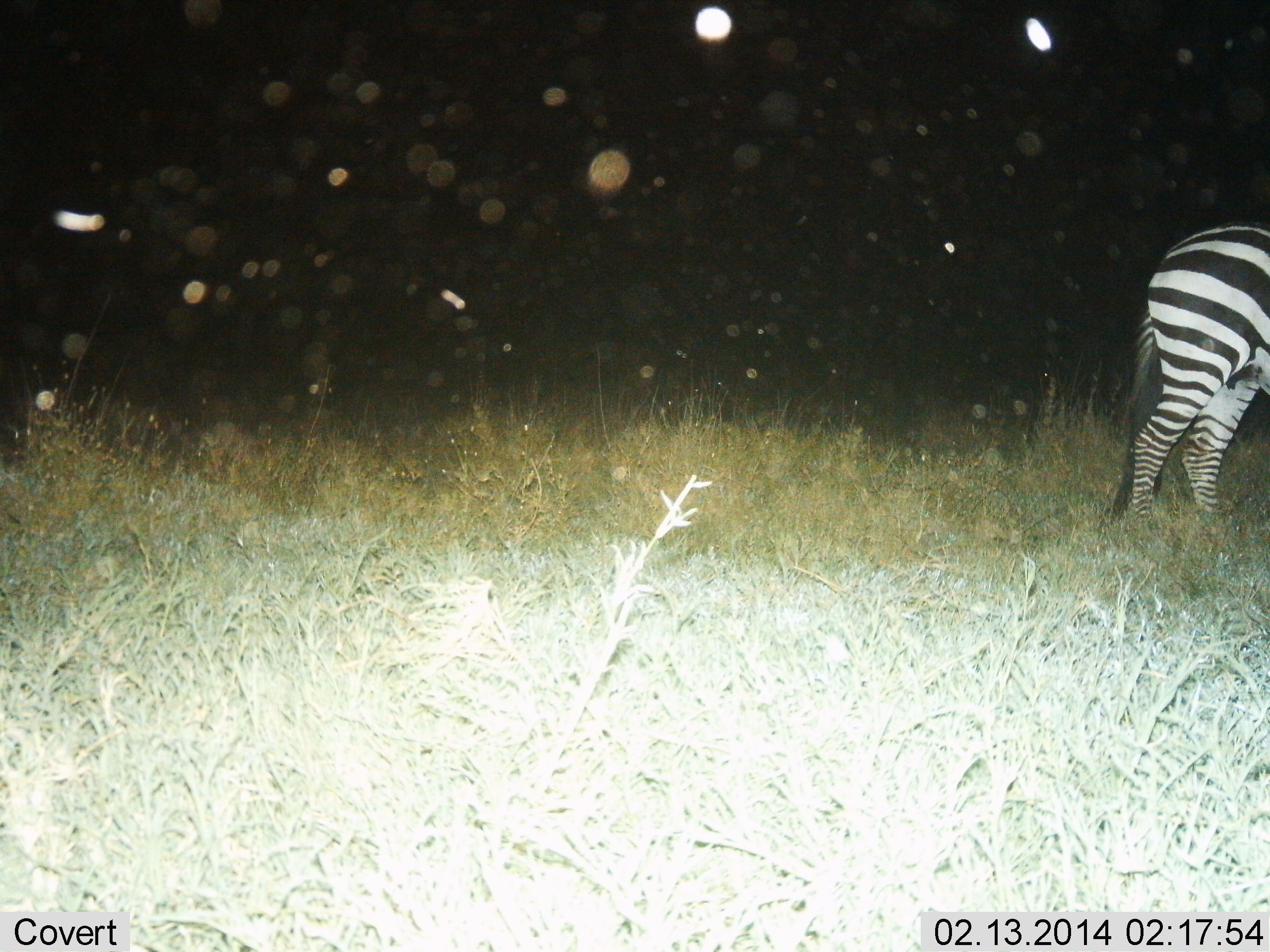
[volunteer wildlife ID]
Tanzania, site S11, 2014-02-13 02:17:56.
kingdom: Animalia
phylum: Chordata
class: Mammalia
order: Perissodactyla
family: Equidae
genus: Equus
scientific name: Equus quagga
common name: plains zebra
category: zebra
Zebra (plains zebra) (Equus quagga), count 1. Behavior (volunteer vote fractions): standing 90%, resting 0%, moving 10%, interacting 0%. Young present (vote fraction): 0%. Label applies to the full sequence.